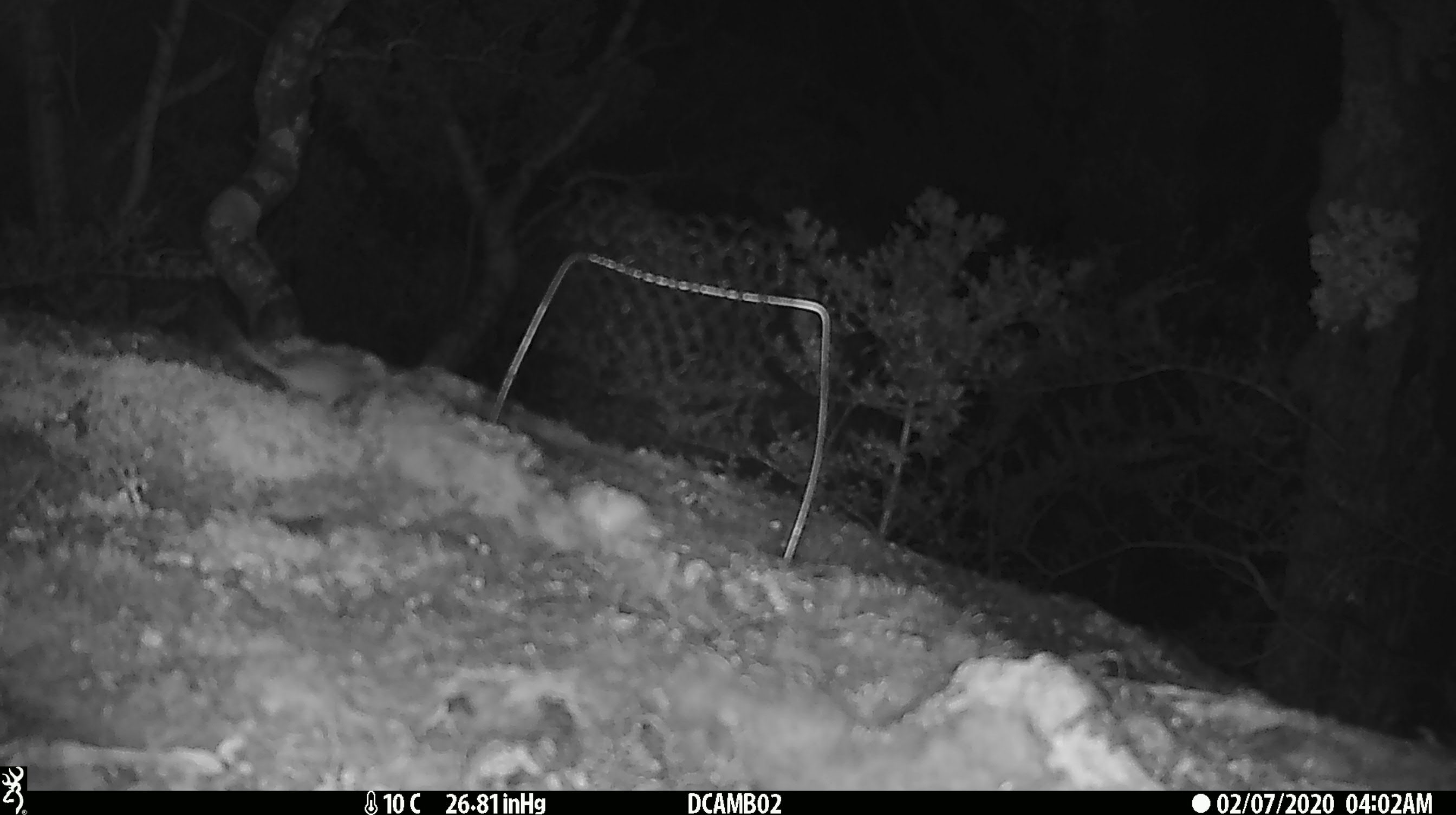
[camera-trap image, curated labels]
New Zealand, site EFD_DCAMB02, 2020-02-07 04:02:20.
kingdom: Animalia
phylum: Chordata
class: Mammalia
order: Rodentia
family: Muridae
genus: Mus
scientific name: Mus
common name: mouse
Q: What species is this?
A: Mouse (Mus).